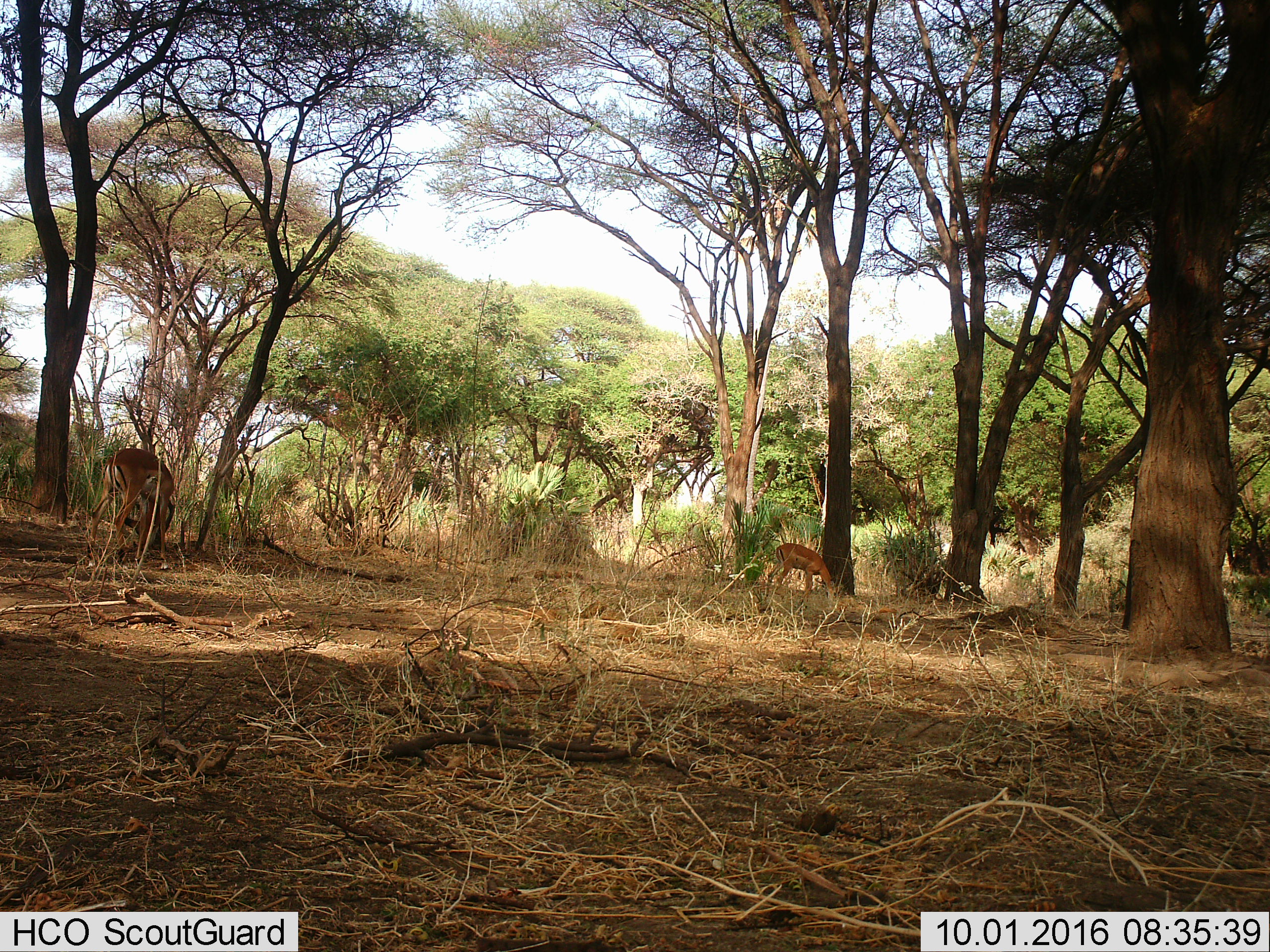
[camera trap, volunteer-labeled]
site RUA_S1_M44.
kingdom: Animalia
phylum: Chordata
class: Mammalia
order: Artiodactyla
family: Bovidae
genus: Aepyceros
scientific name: Aepyceros melampus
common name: impala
Impala (Aepyceros melampus), count 2. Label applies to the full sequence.